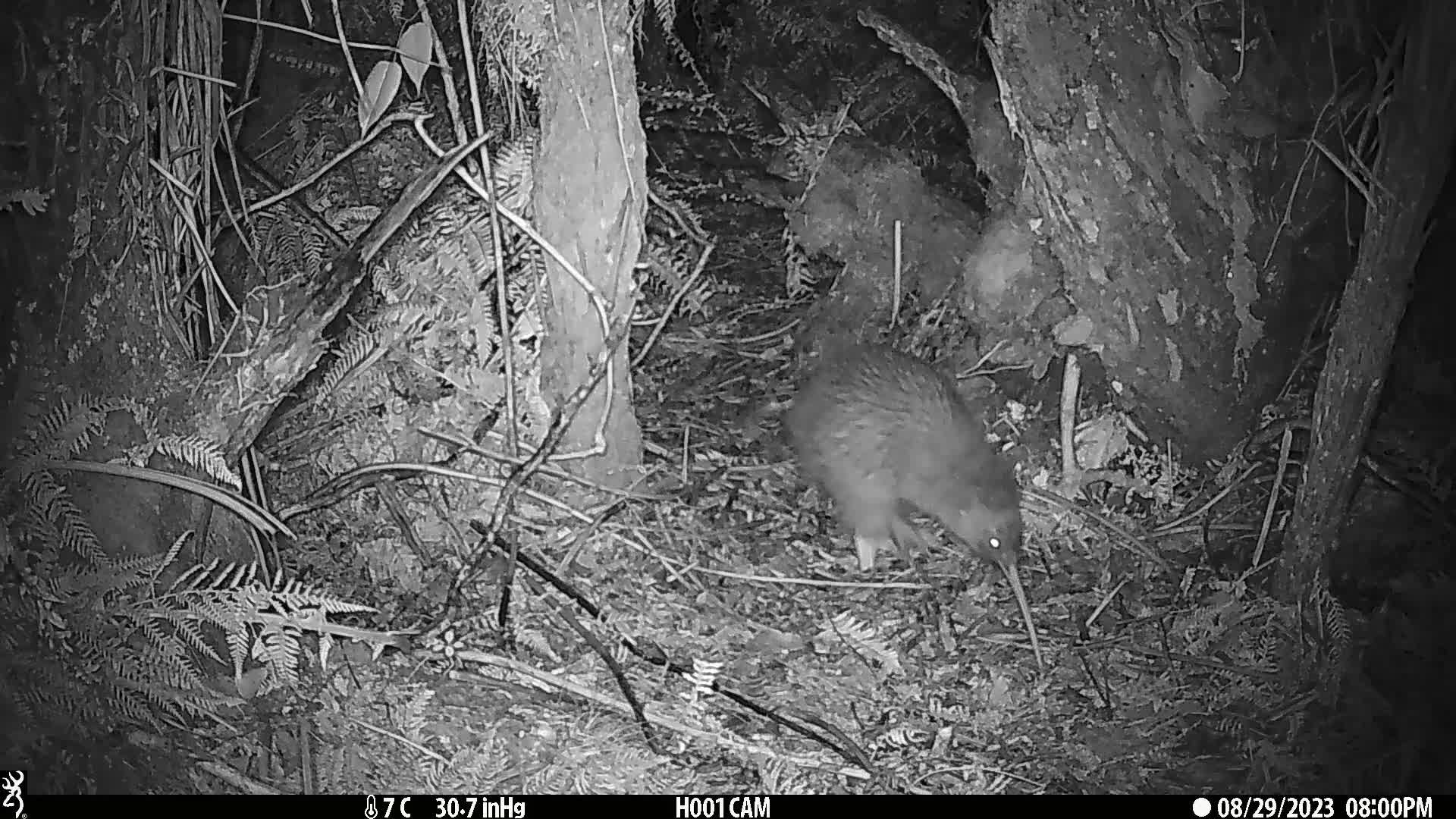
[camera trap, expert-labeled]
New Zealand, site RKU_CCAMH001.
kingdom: Animalia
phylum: Chordata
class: Aves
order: Apterygiformes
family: Apterygidae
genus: Apteryx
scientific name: Apteryx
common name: kiwi